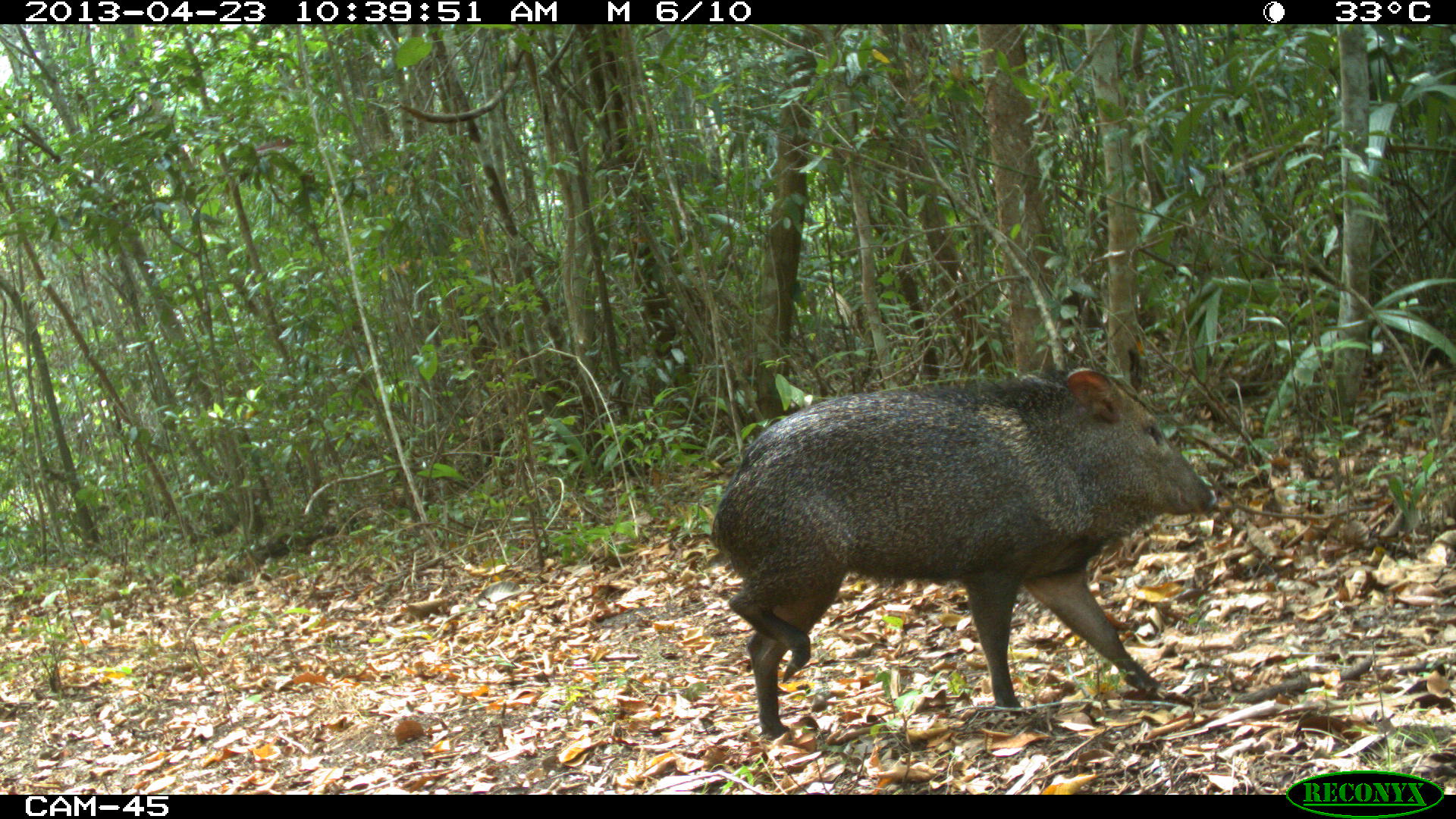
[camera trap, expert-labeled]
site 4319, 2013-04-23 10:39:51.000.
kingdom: Animalia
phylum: Chordata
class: Mammalia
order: Artiodactyla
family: Tayassuidae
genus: Pecari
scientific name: Pecari tajacu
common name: collared peccary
Pecari tajacu (collared peccary), count 5.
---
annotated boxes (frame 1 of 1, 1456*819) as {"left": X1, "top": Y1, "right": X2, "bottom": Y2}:
pecari tajacu: {"left": 710, "top": 364, "right": 1219, "bottom": 740}